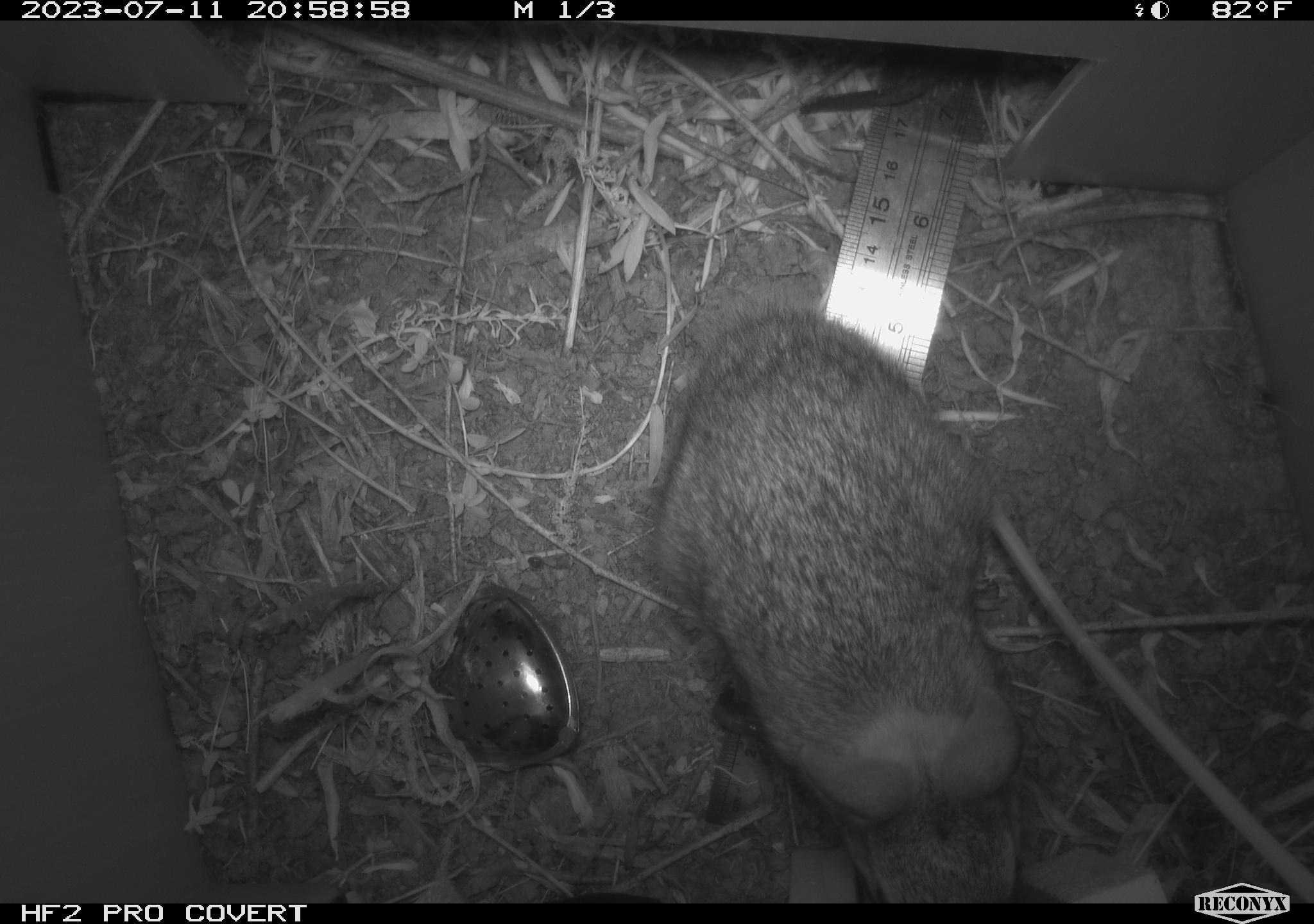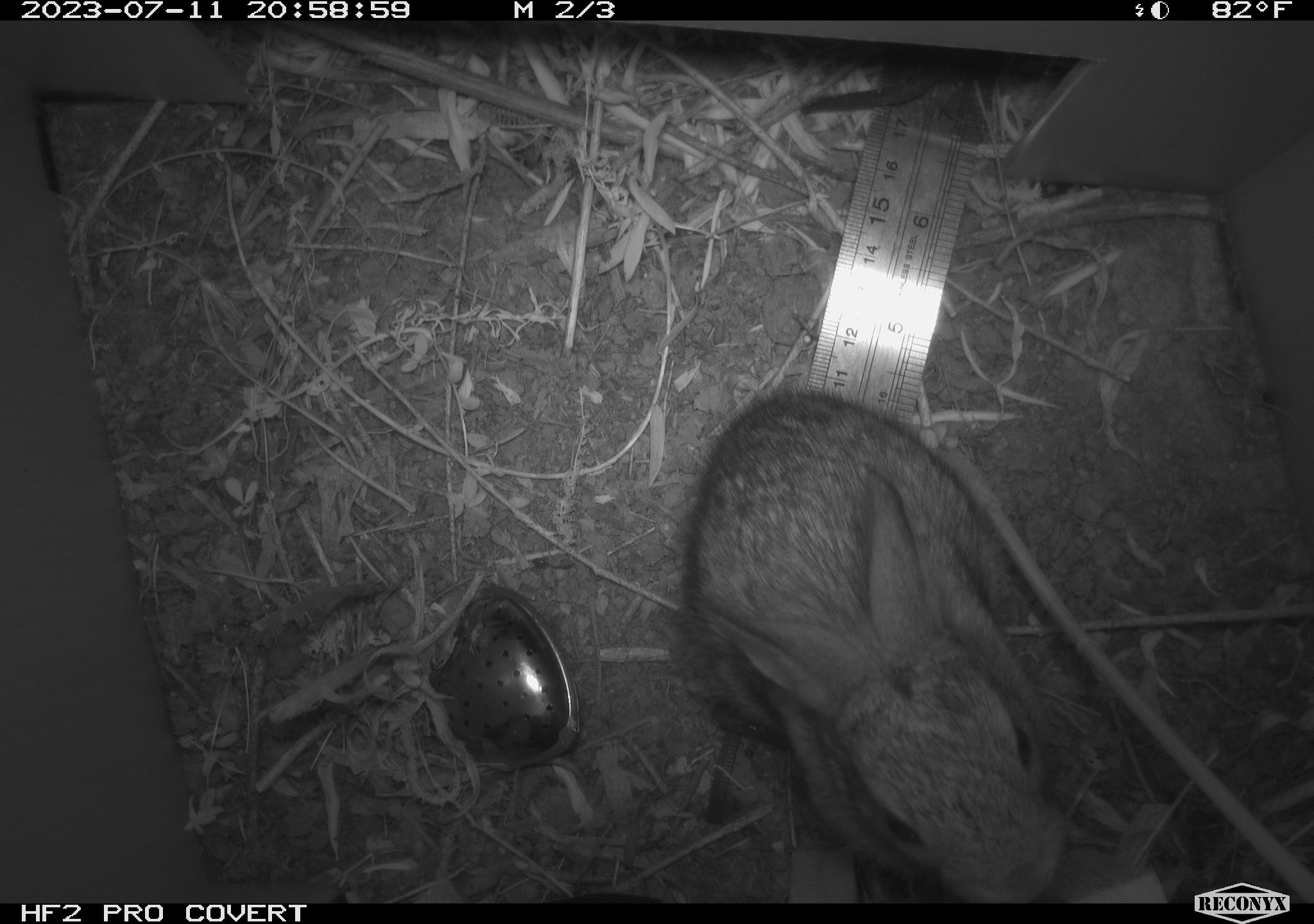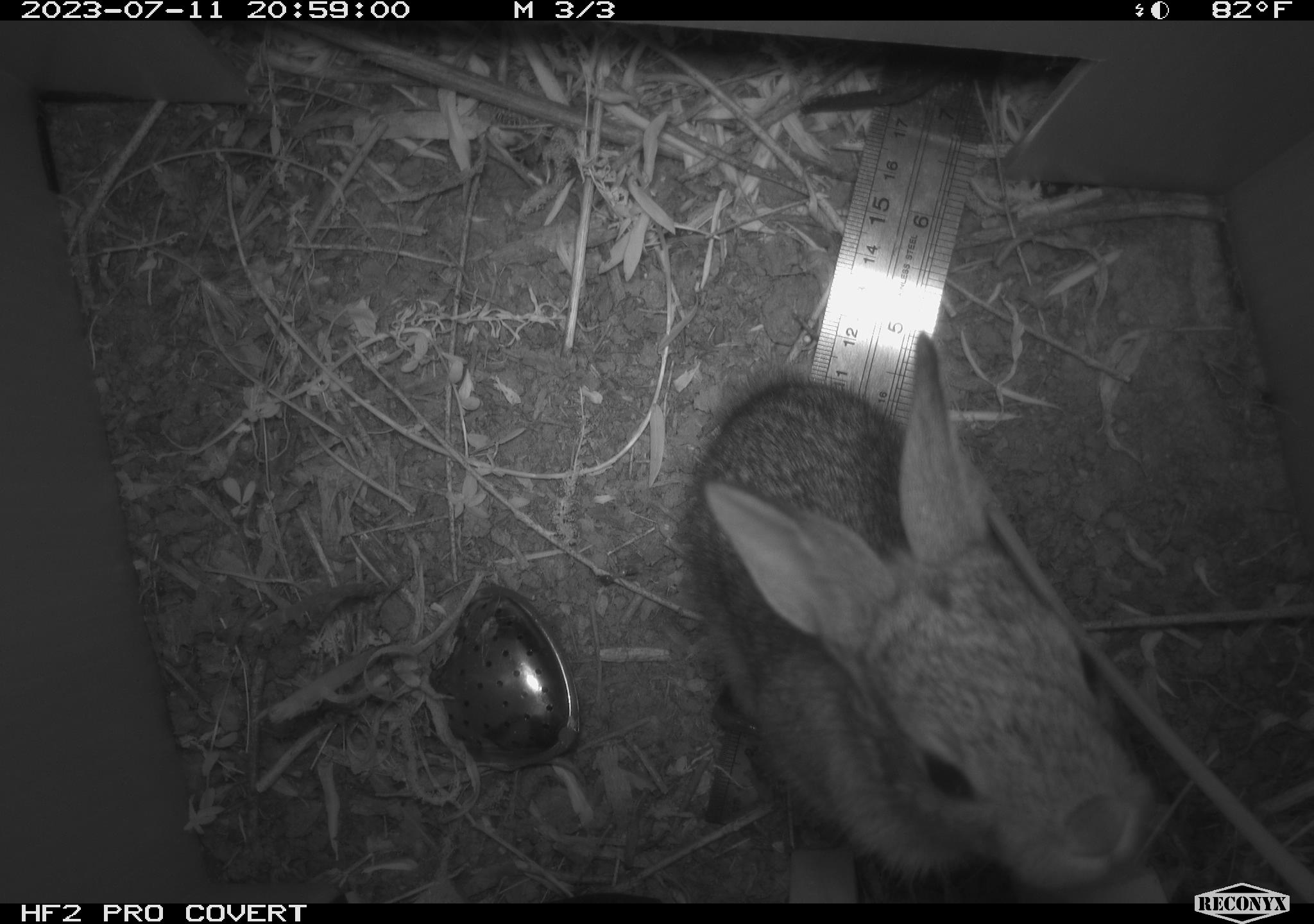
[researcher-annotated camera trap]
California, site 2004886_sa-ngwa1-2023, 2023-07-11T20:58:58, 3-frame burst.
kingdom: Animalia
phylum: Chordata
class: Mammalia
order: Lagomorpha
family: Leporidae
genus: Sylvilagus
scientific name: Sylvilagus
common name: cottontail rabbits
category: sylvilagus species